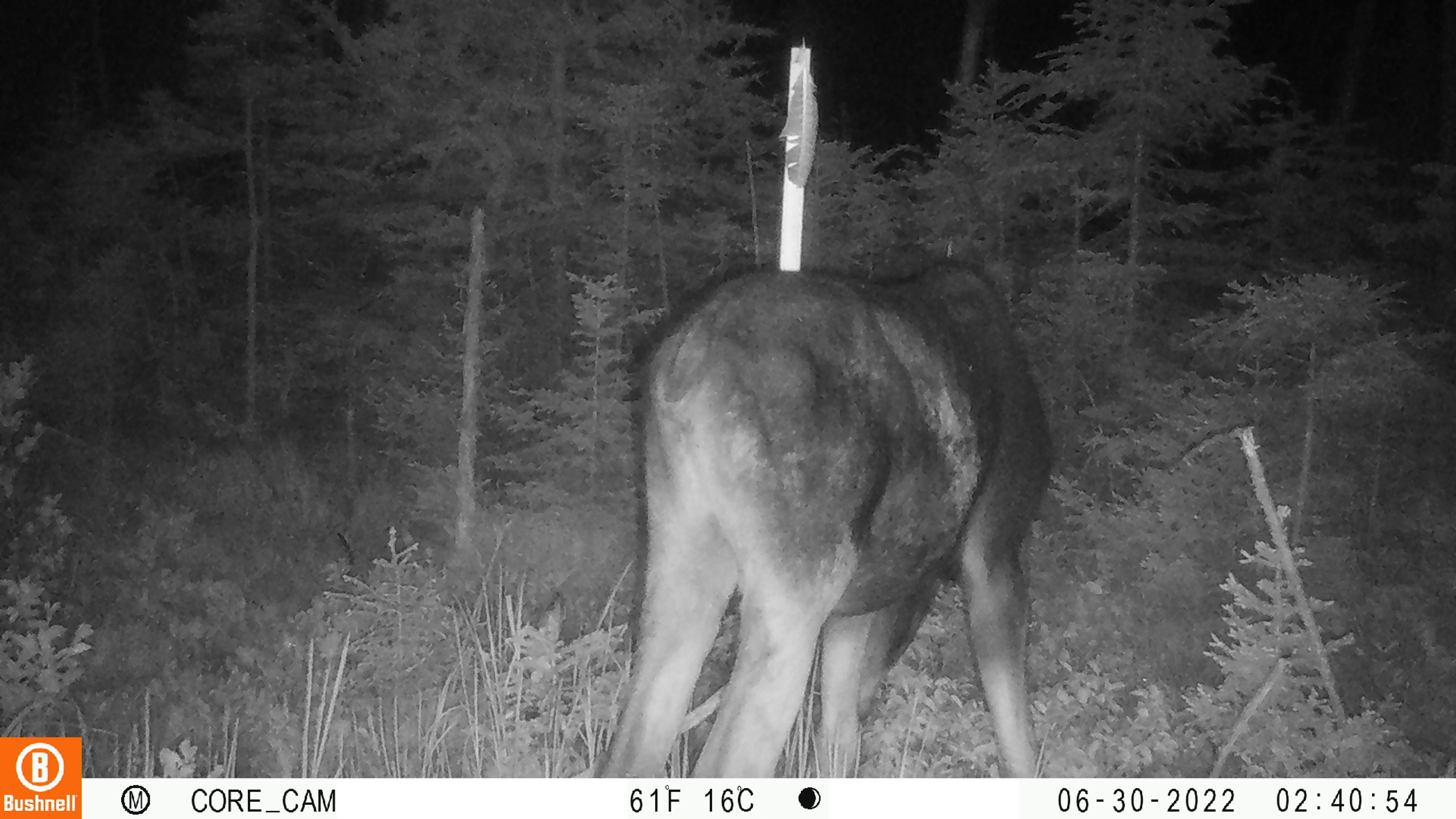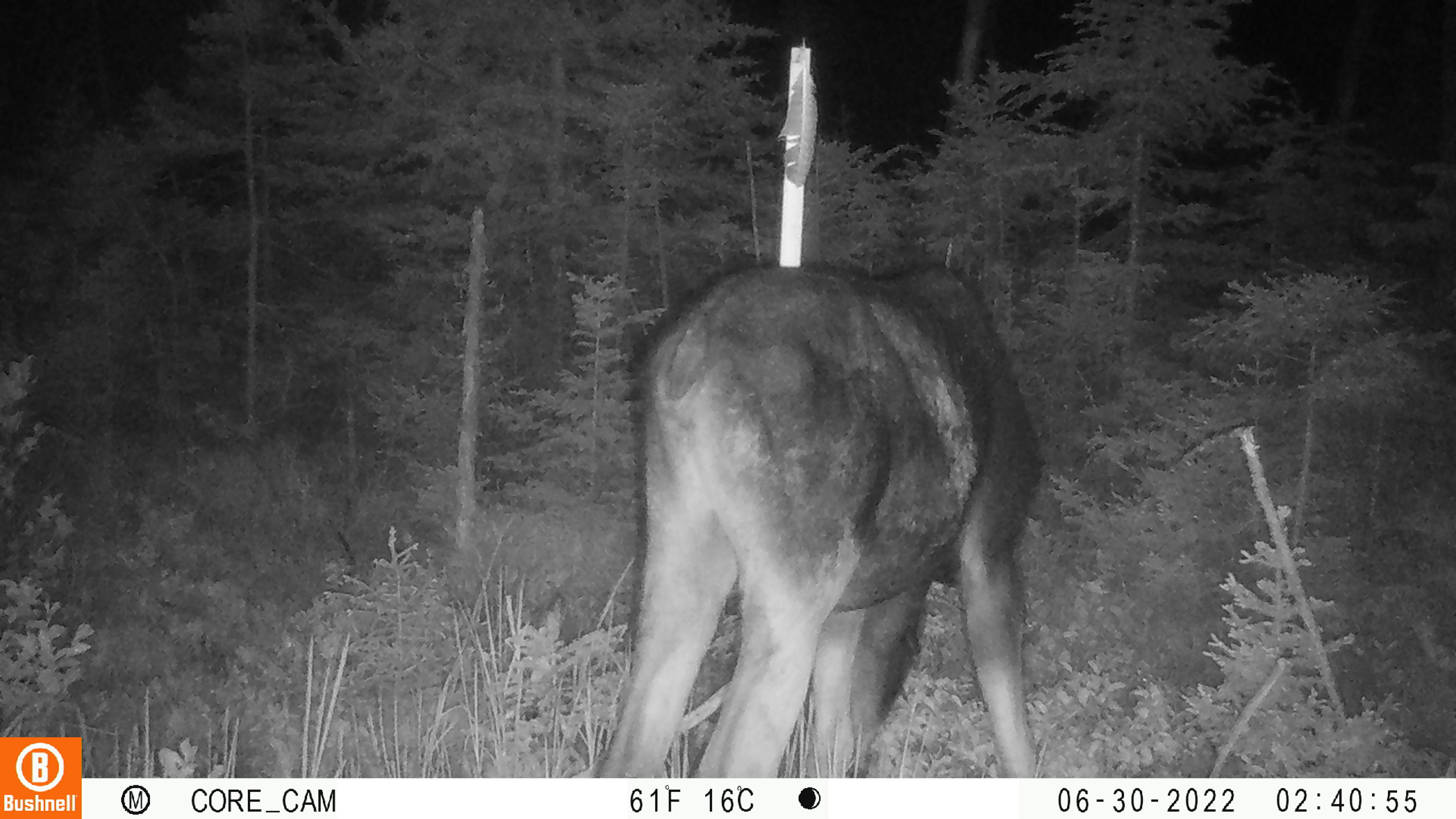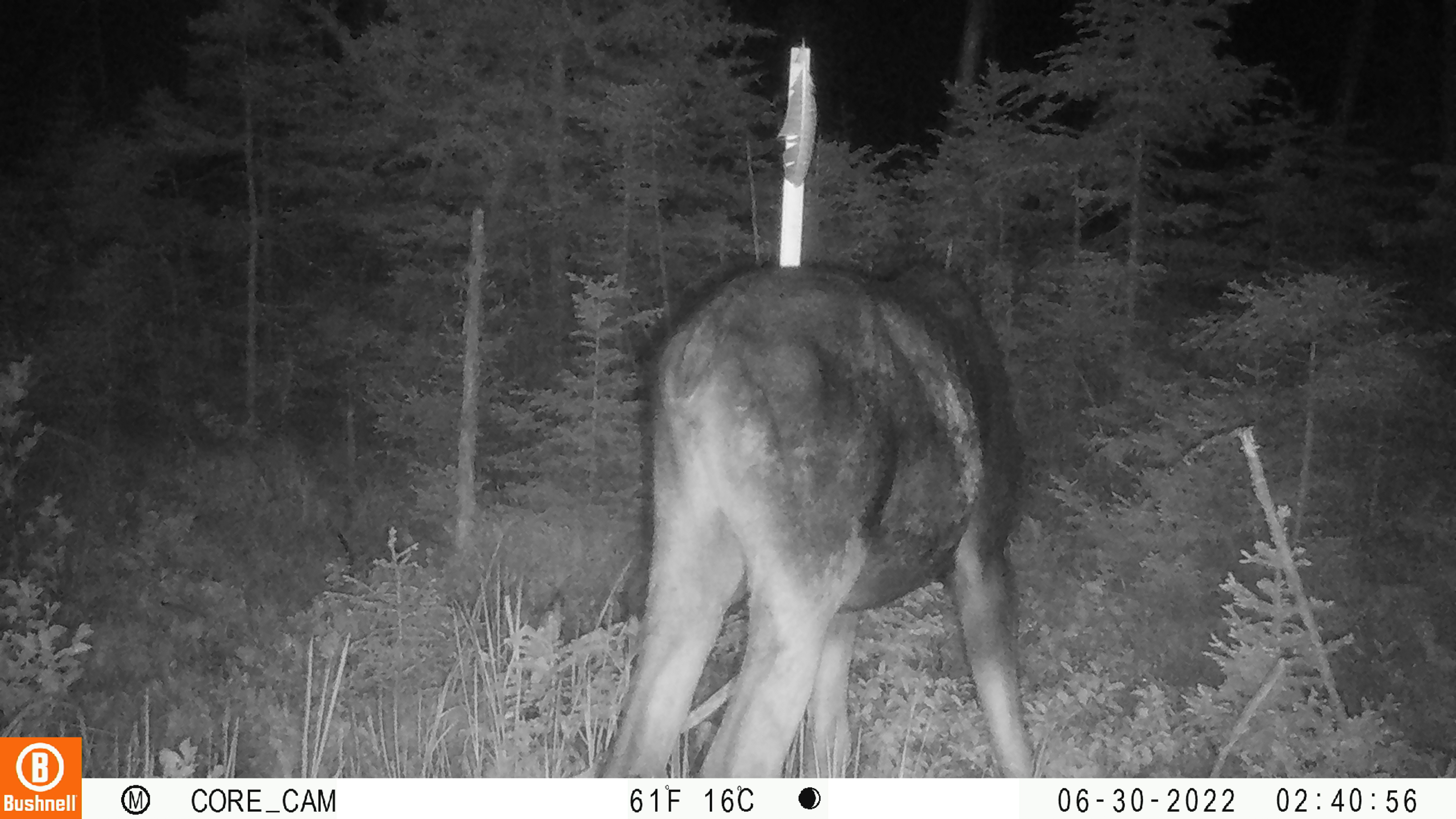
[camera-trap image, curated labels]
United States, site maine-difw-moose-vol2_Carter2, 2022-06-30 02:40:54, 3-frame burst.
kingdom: Animalia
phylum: Chordata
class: Mammalia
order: Artiodactyla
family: Cervidae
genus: Alces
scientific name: Alces alces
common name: moose